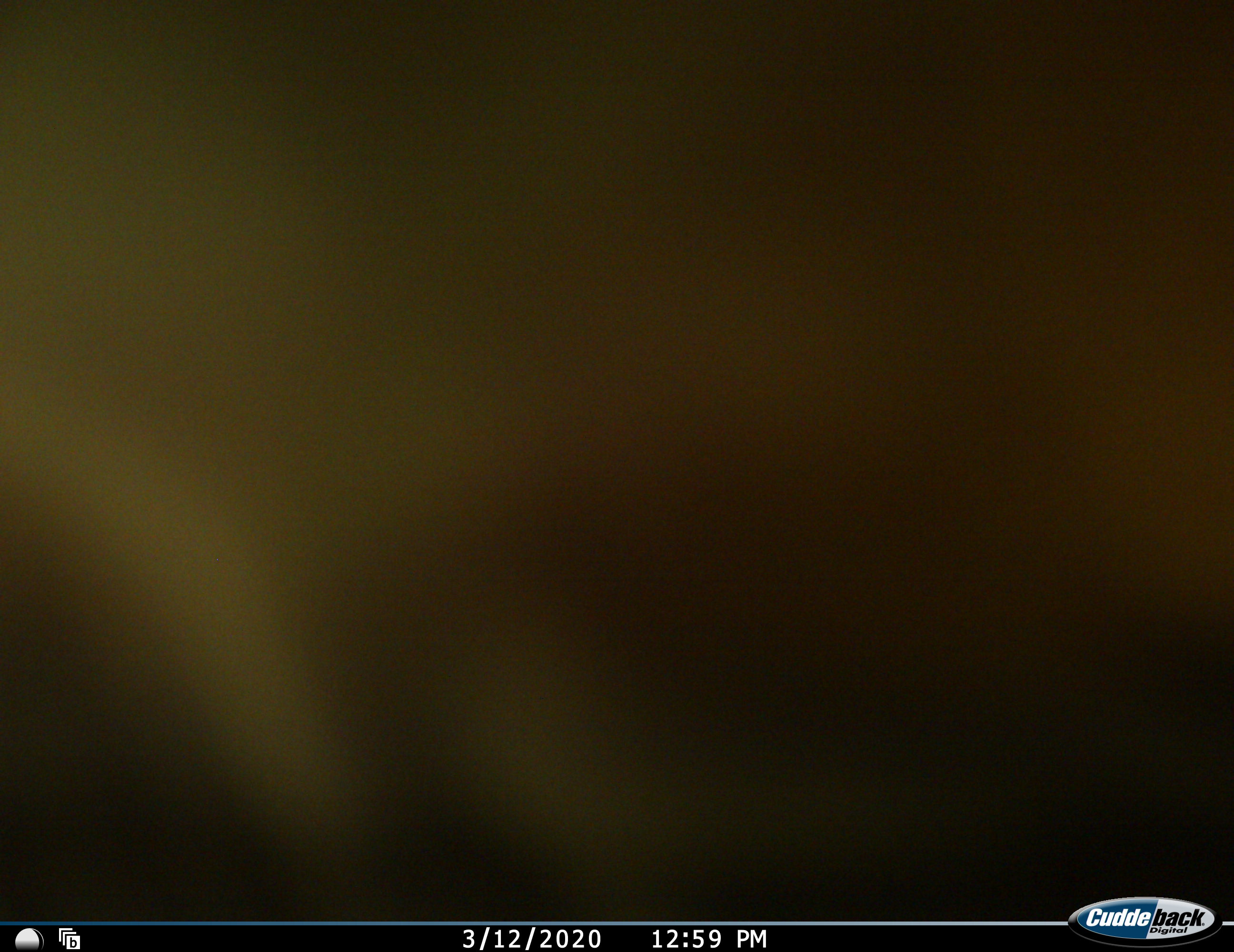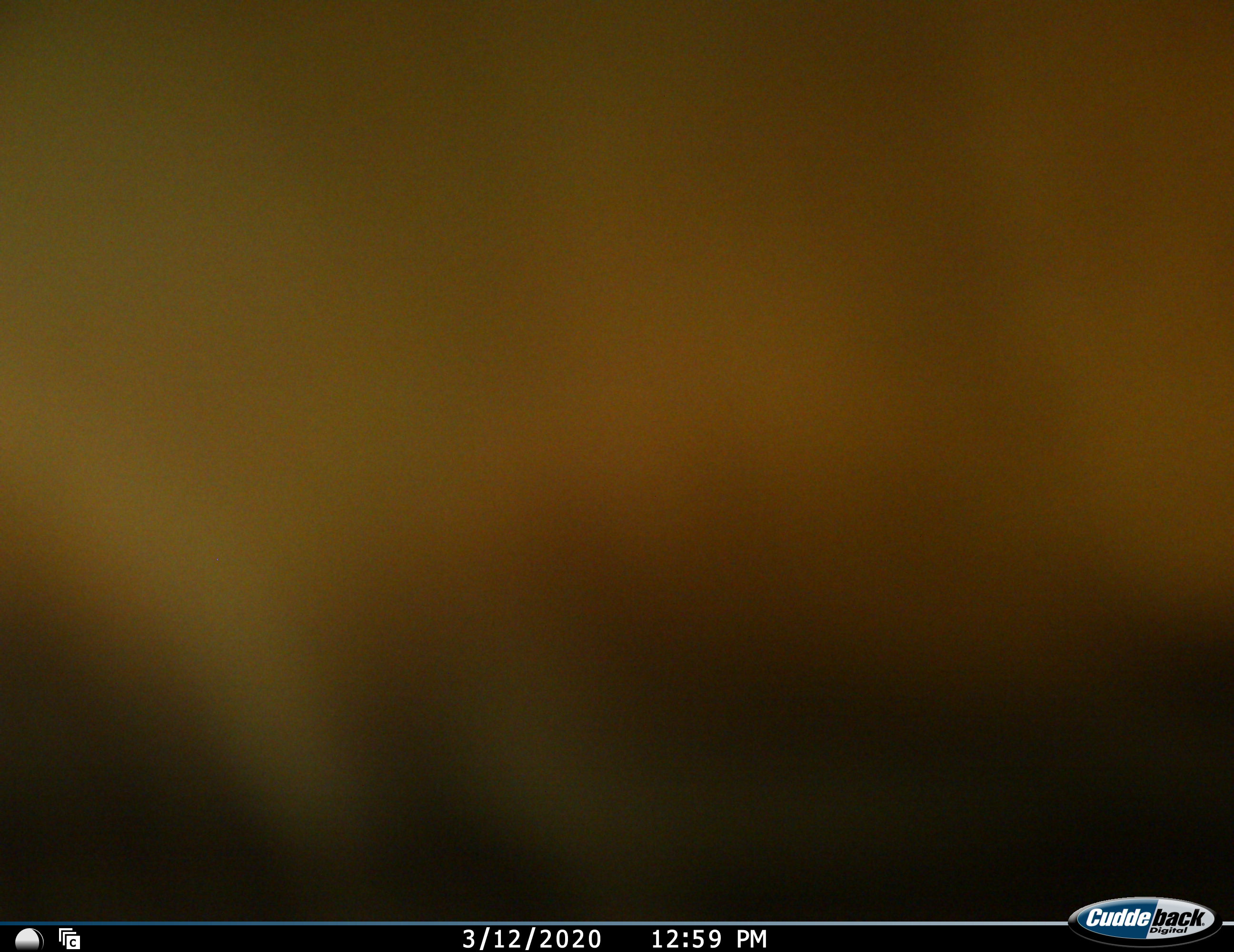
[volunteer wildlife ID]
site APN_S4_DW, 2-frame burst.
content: unidentified animal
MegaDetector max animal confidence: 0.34